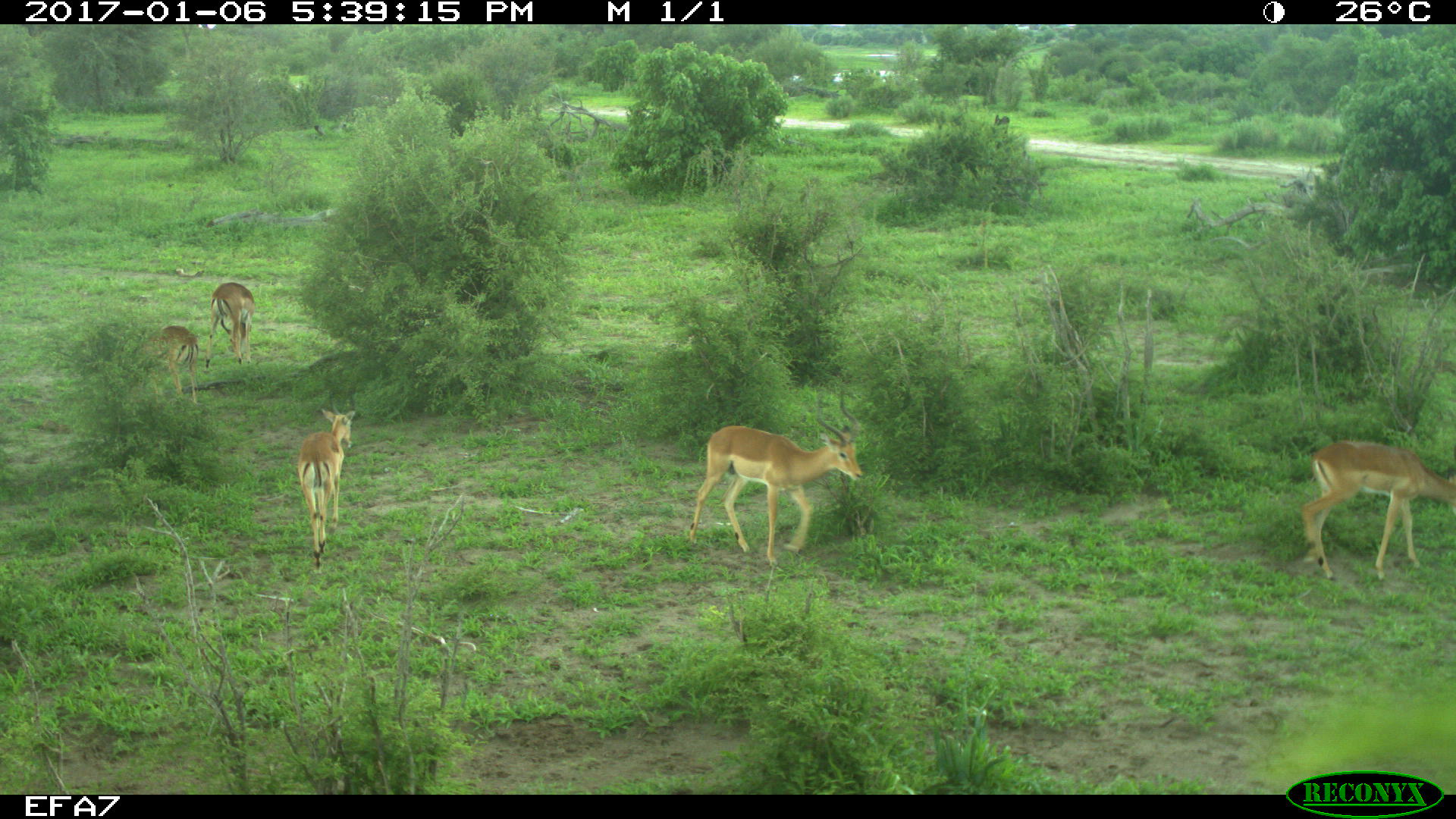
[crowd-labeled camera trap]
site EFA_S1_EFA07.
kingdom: Animalia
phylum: Chordata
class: Mammalia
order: Artiodactyla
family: Bovidae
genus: Aepyceros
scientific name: Aepyceros melampus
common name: impala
Impala (Aepyceros melampus), count 5. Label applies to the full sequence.